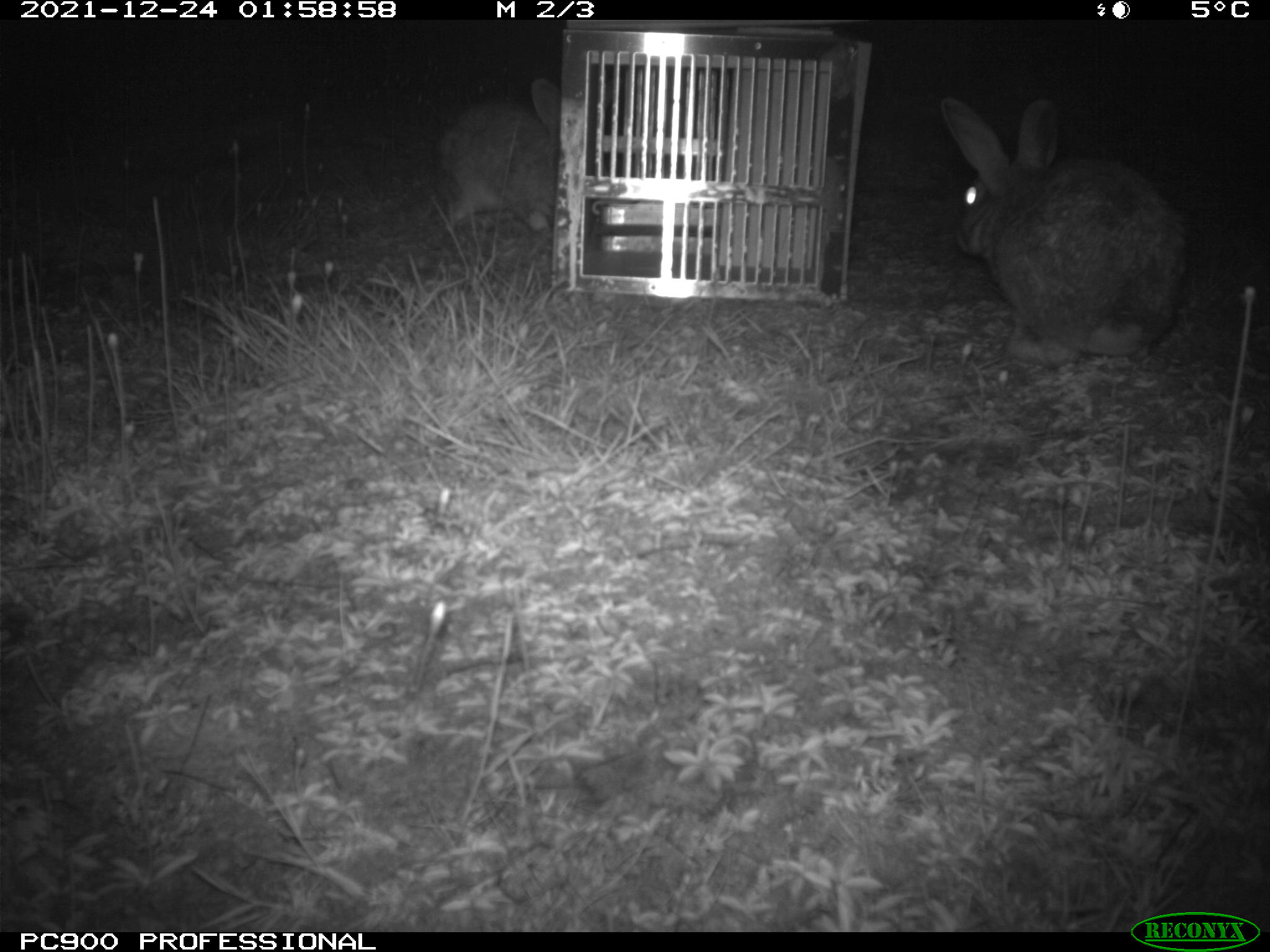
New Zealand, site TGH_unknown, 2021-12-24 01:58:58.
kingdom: Animalia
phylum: Chordata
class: Mammalia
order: Lagomorpha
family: Leporidae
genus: Oryctolagus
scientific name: Oryctolagus cuniculus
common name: european rabbit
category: rabbit